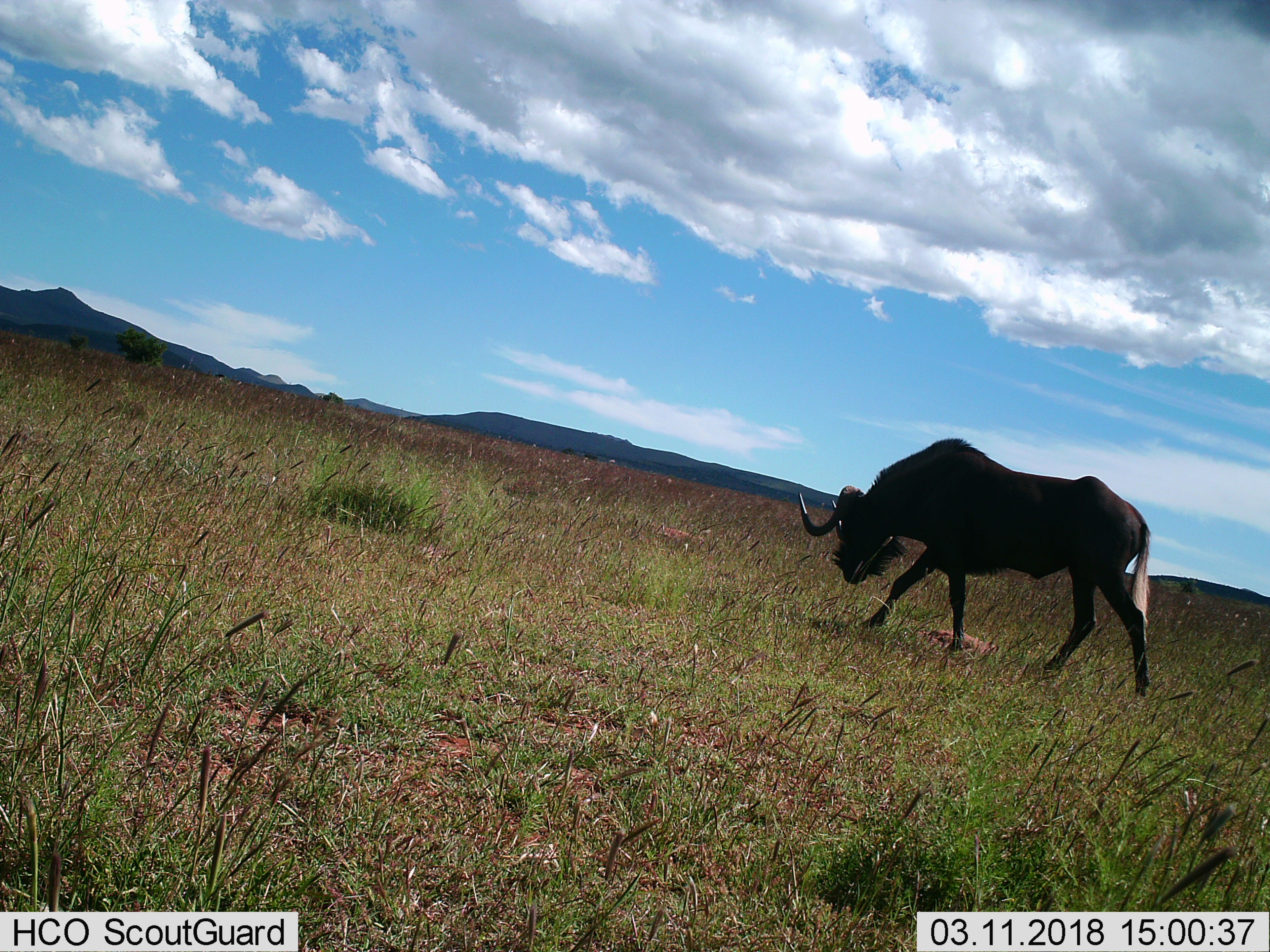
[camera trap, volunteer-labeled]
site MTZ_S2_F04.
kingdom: Animalia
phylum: Chordata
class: Mammalia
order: Artiodactyla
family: Bovidae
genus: Connochaetes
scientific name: Connochaetes gnou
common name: black wildebeest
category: wildebeestblack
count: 1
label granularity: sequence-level